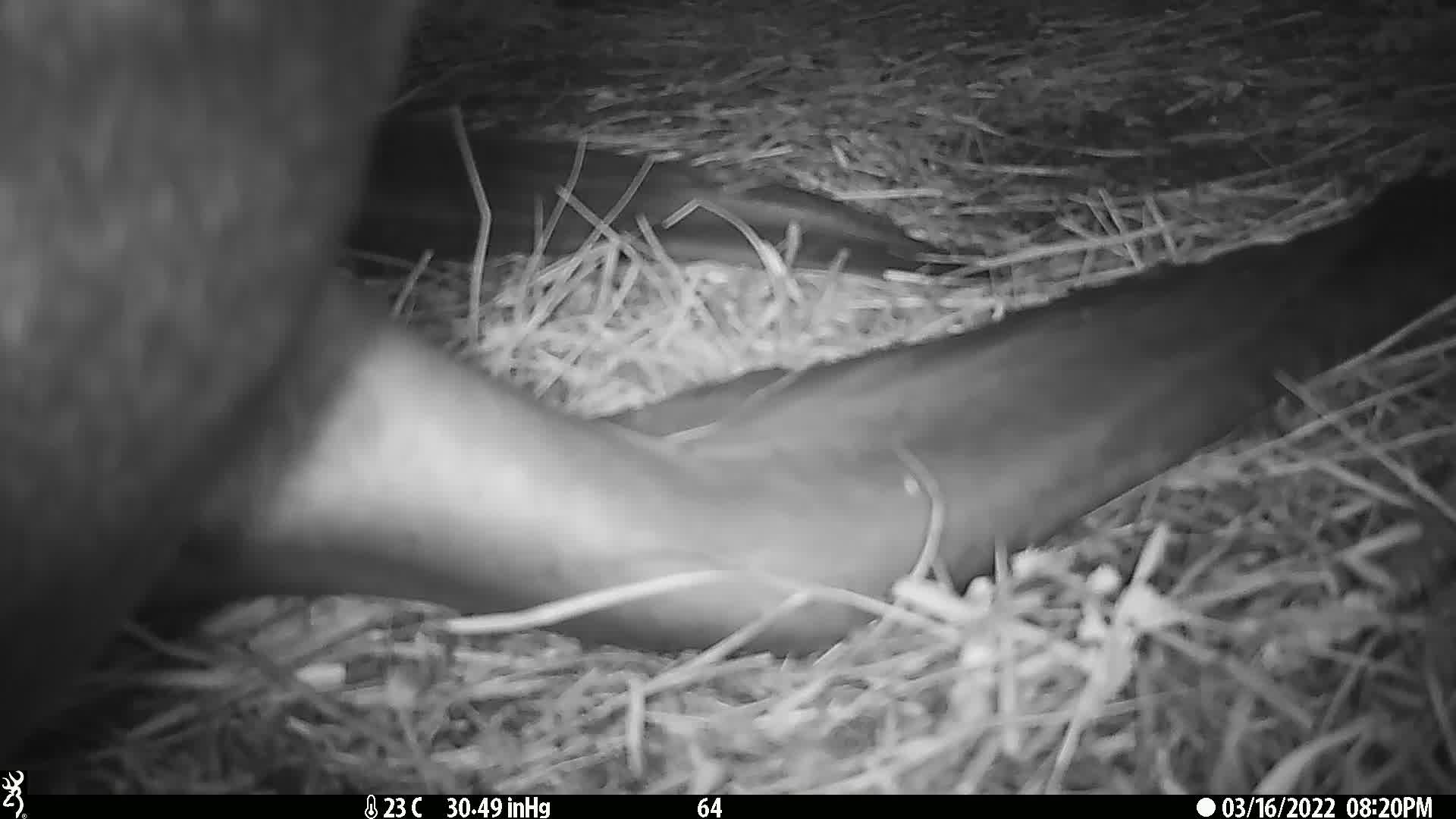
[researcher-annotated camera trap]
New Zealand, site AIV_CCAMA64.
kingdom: Animalia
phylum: Chordata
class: Mammalia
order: Carnivora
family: Otariidae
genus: Phocarctos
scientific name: Phocarctos hookeri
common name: new zealand sea lion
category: sealion